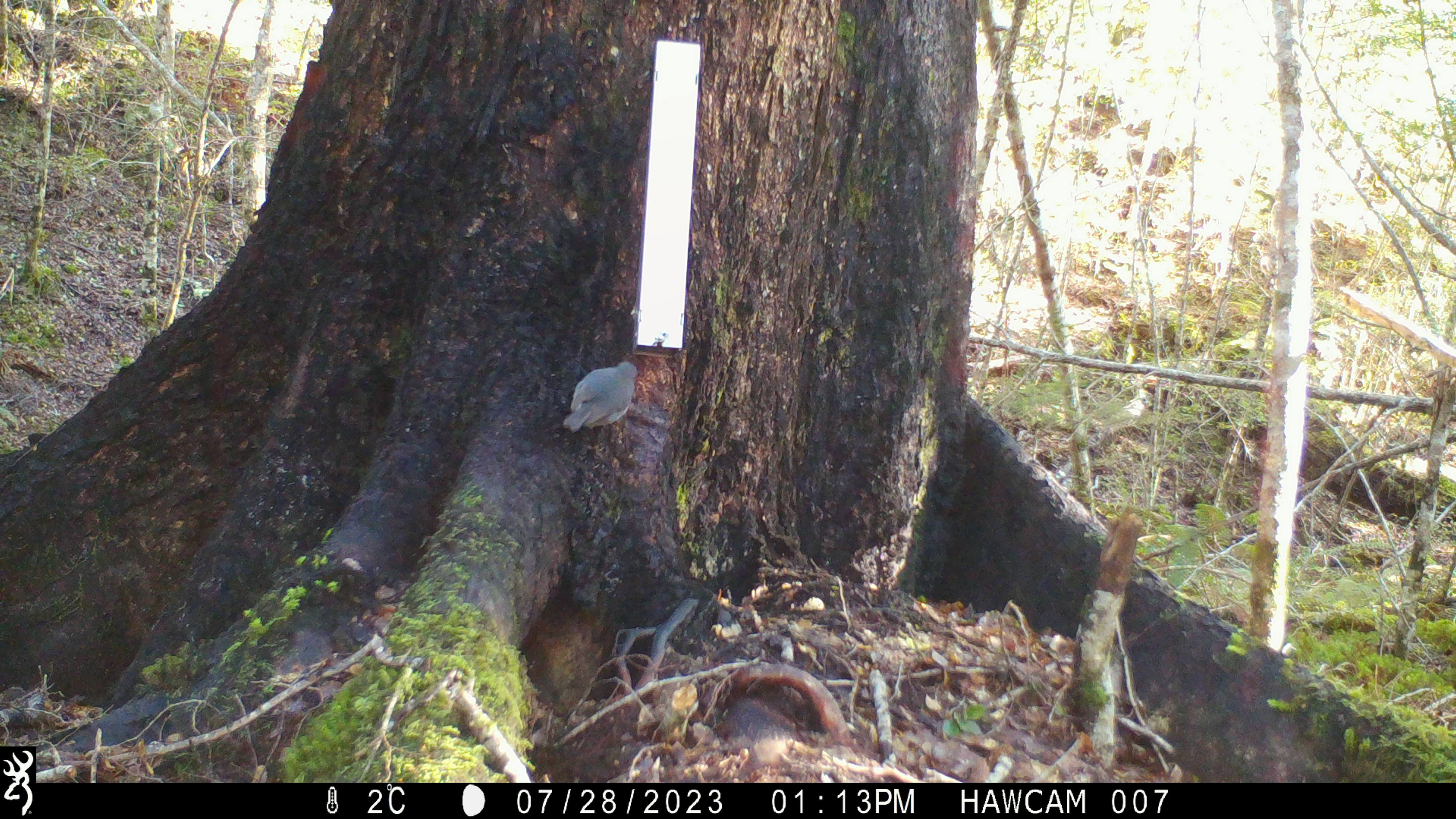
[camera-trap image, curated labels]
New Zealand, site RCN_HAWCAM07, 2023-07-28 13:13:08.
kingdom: Animalia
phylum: Chordata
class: Aves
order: Passeriformes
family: Petroicidae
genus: Petroica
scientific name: Petroica australis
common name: new zealand robin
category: robin